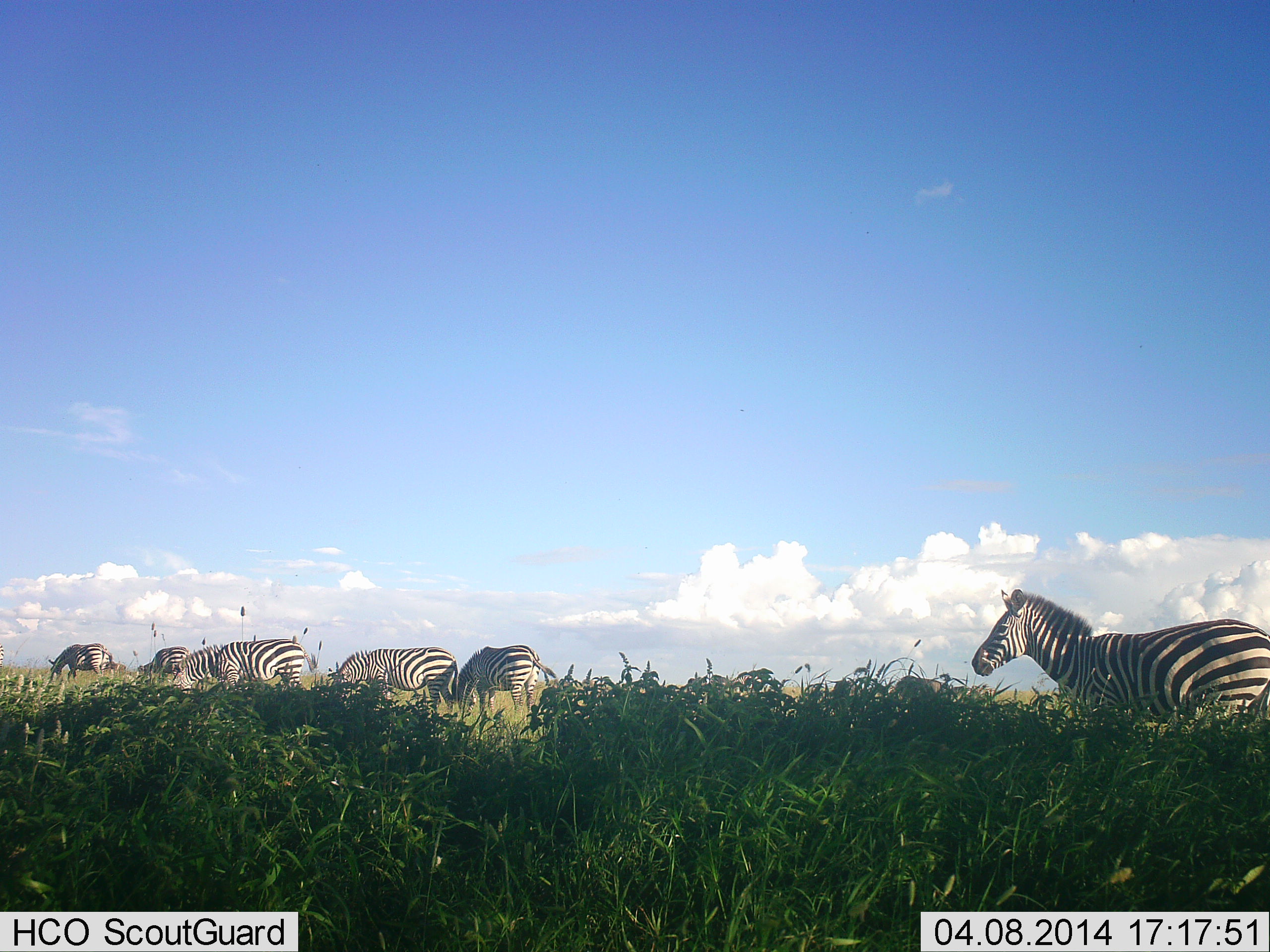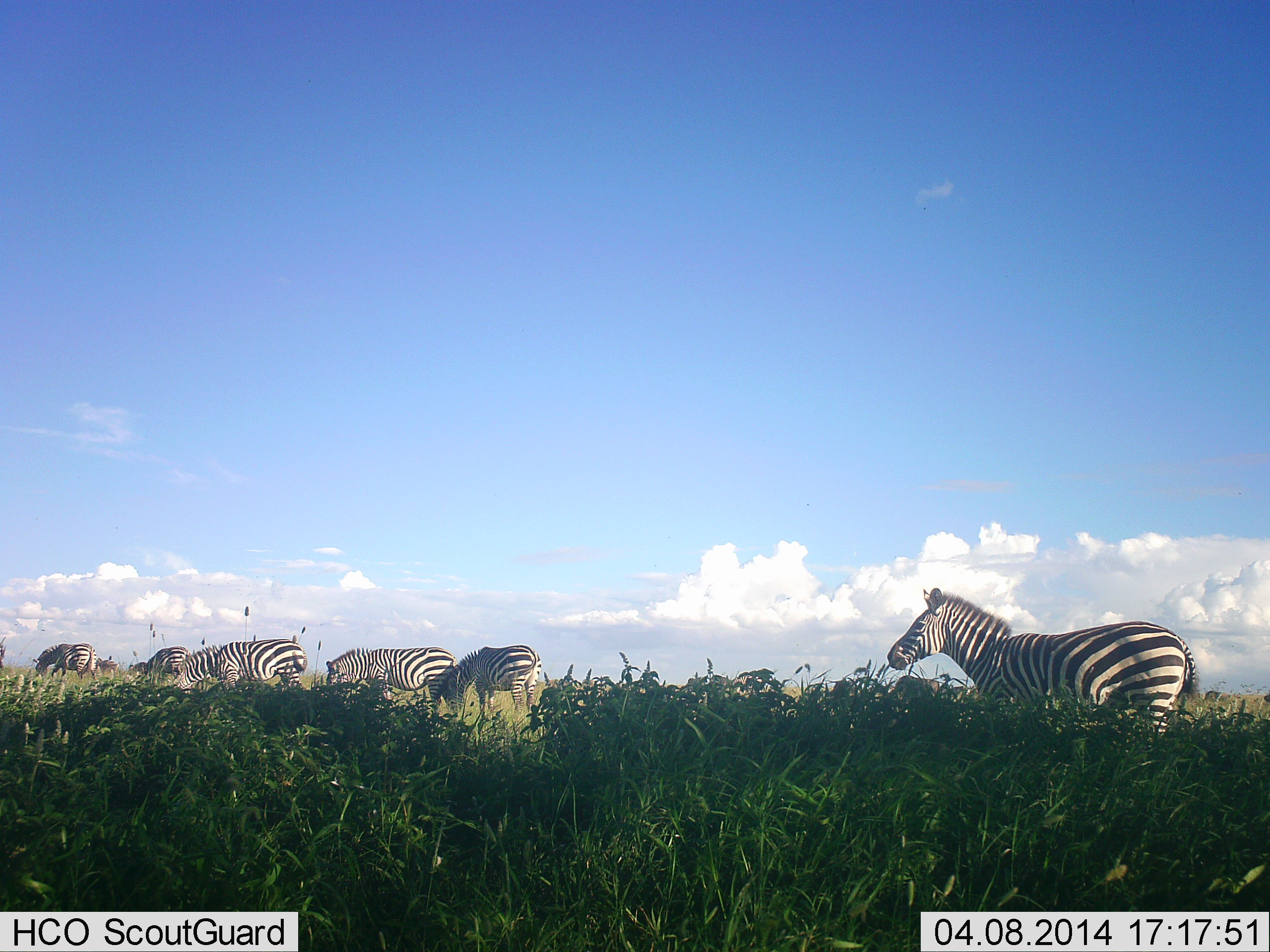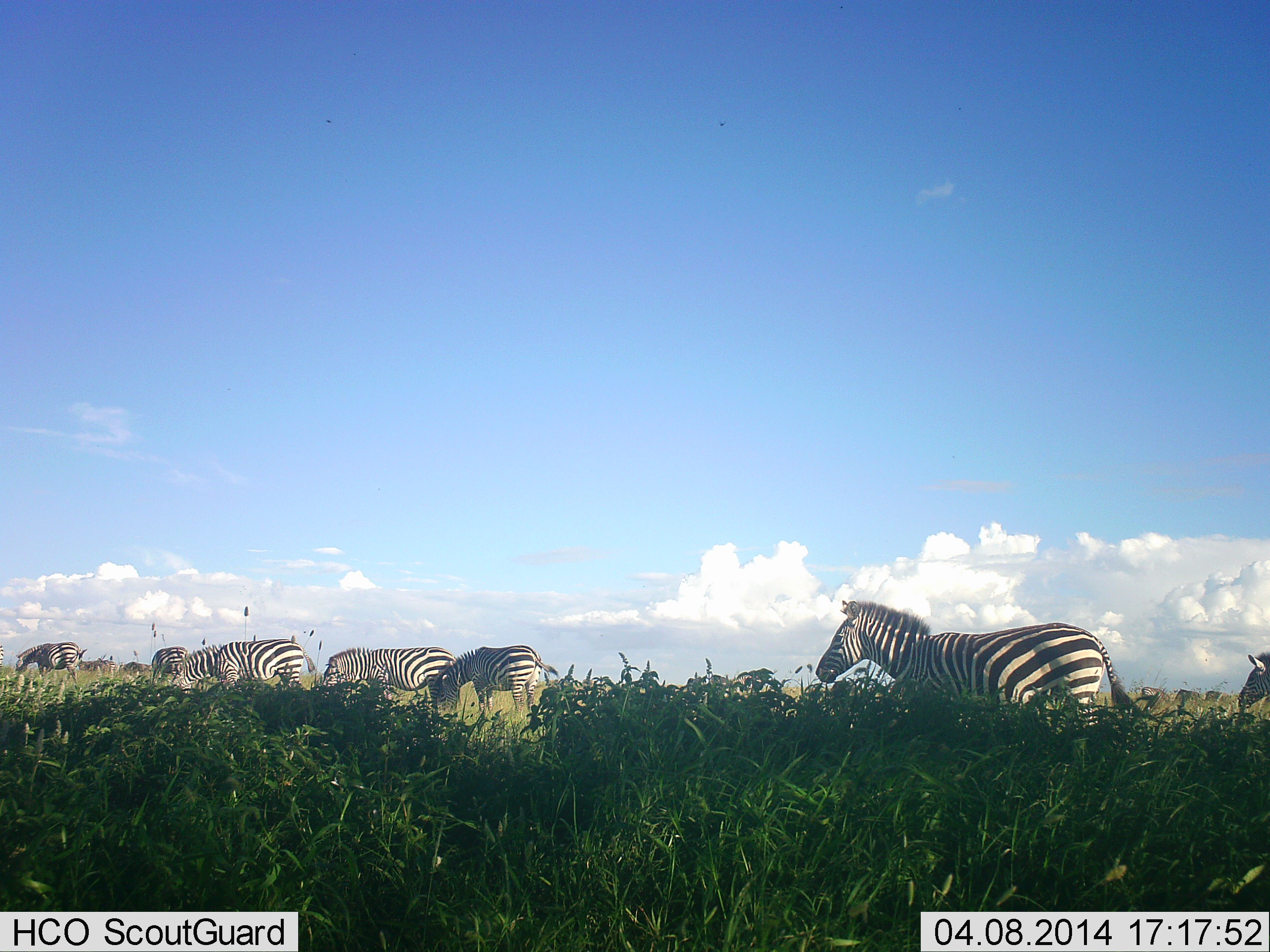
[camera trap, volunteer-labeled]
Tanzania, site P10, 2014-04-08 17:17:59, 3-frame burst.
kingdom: Animalia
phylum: Chordata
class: Mammalia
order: Perissodactyla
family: Equidae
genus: Equus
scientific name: Equus quagga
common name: plains zebra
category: zebra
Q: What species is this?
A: Zebra (plains zebra) (Equus quagga).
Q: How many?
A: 9.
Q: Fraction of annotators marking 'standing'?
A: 18%.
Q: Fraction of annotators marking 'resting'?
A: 0%.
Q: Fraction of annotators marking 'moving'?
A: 73%.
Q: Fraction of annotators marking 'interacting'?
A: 0%.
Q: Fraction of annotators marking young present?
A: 0%.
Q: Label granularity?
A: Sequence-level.